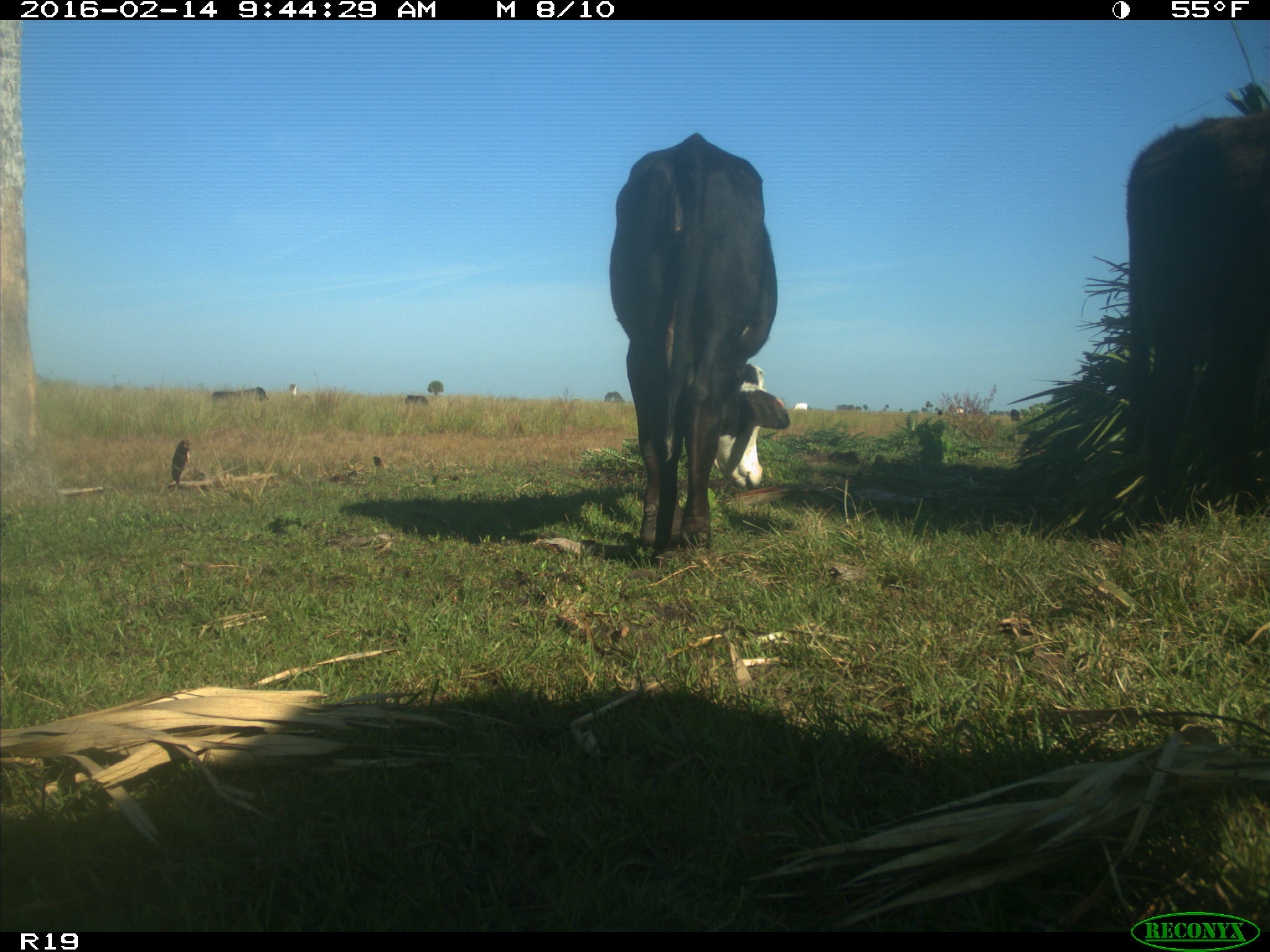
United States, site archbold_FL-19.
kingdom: Animalia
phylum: Chordata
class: Mammalia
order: Artiodactyla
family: Bovidae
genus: Bos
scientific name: Bos taurus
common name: domestic cow